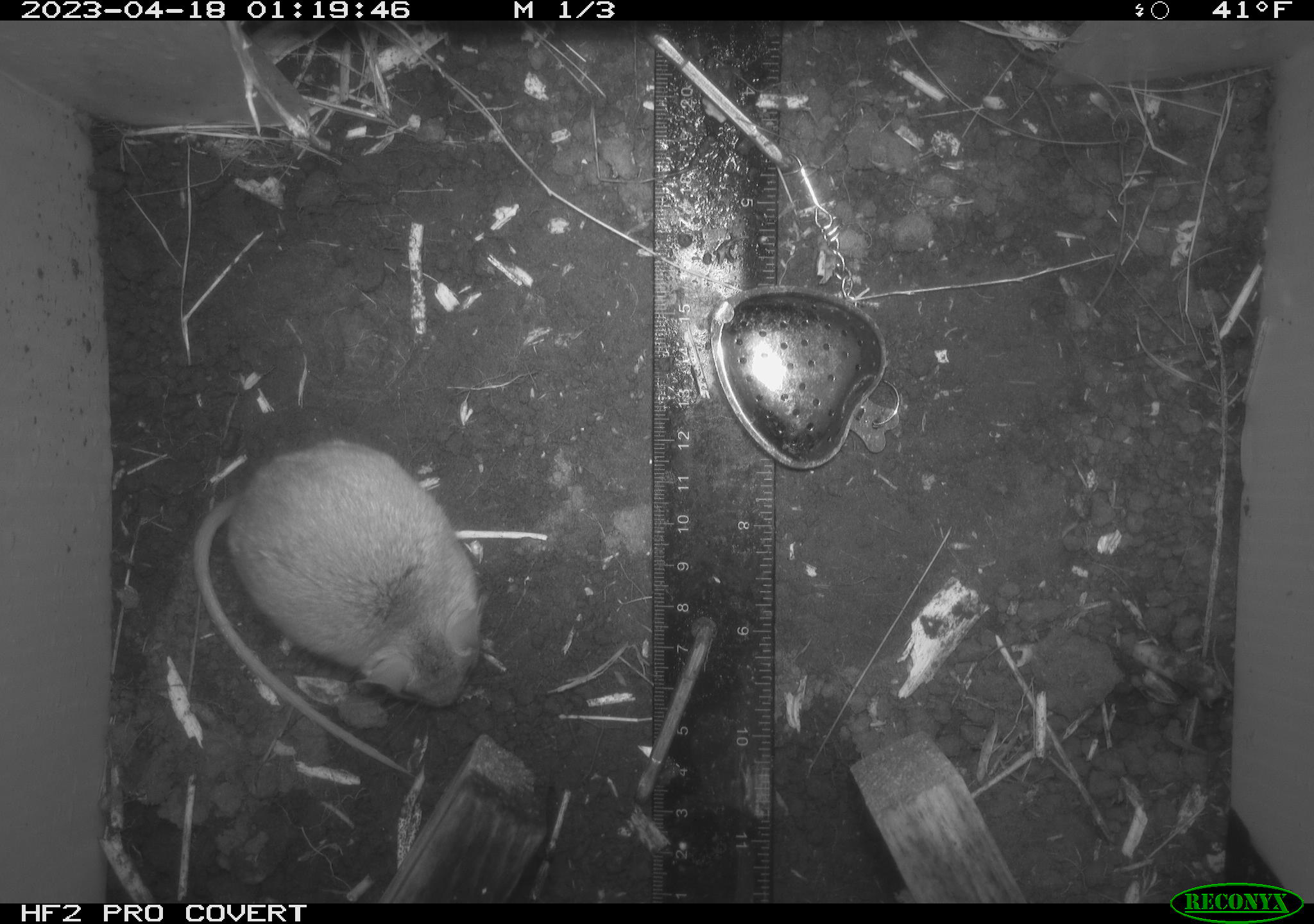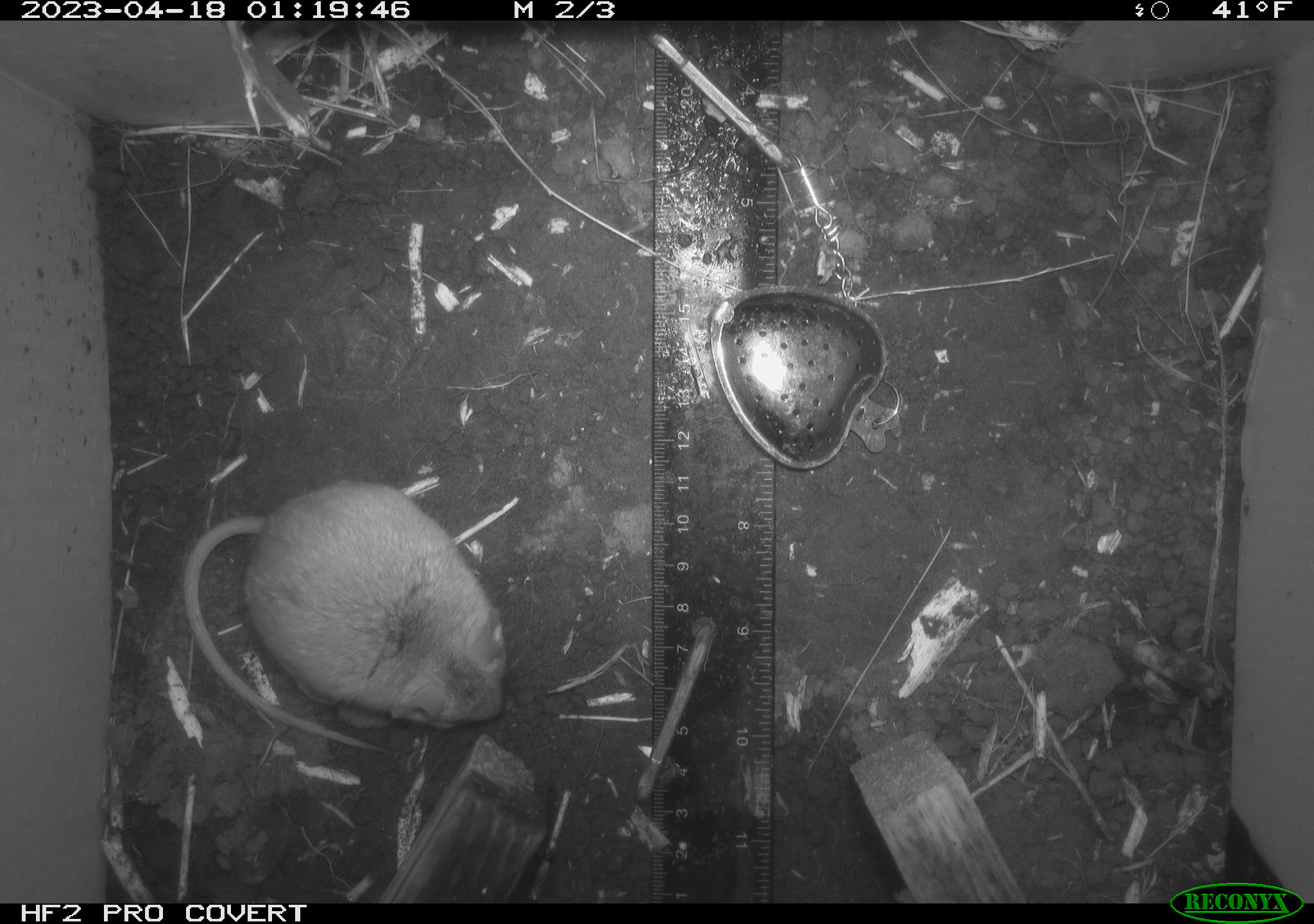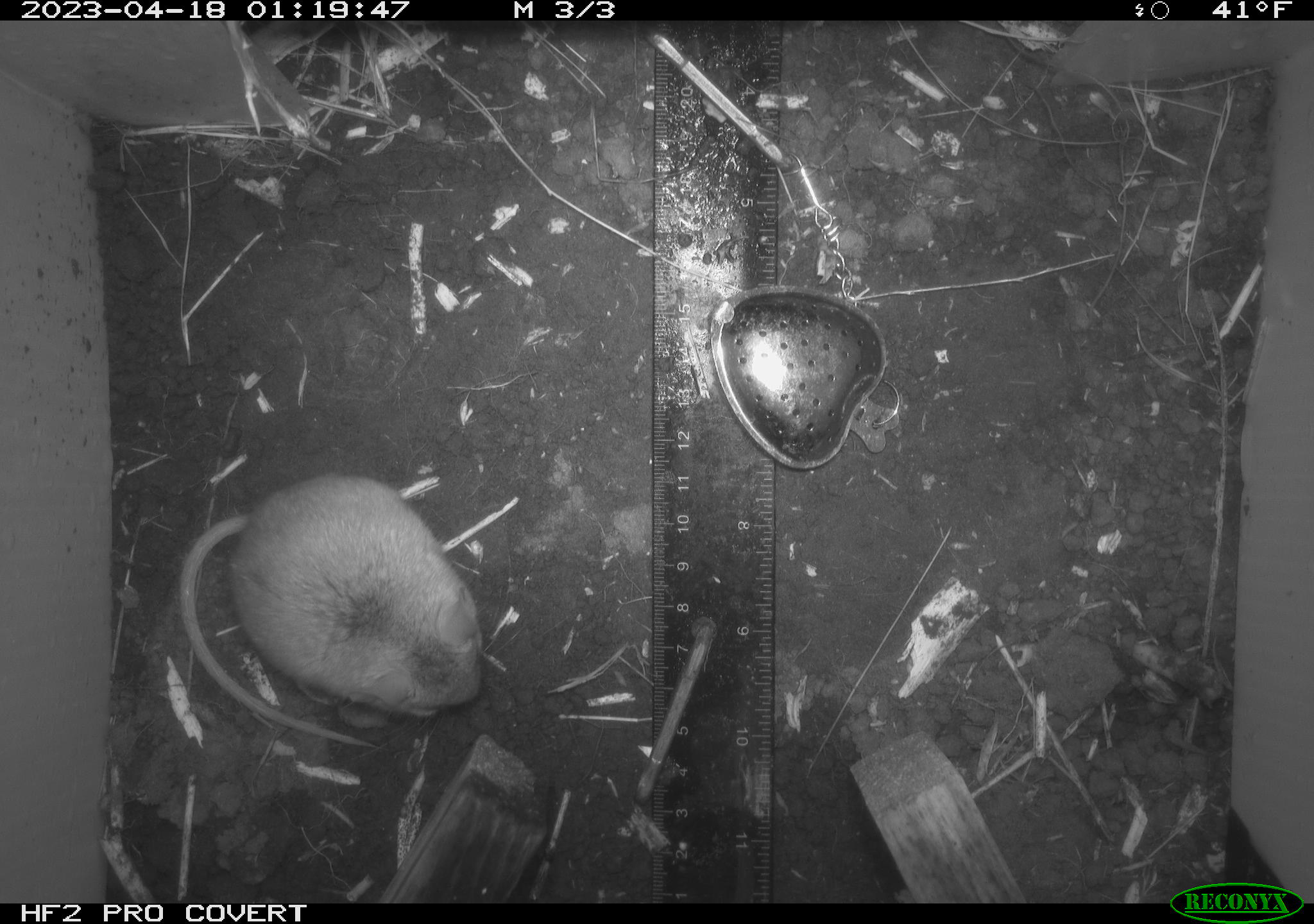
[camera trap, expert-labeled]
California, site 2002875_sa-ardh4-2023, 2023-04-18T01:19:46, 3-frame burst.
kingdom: Animalia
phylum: Chordata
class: Mammalia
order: Rodentia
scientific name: Rodentia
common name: mouse species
Mouse species (Rodentia).